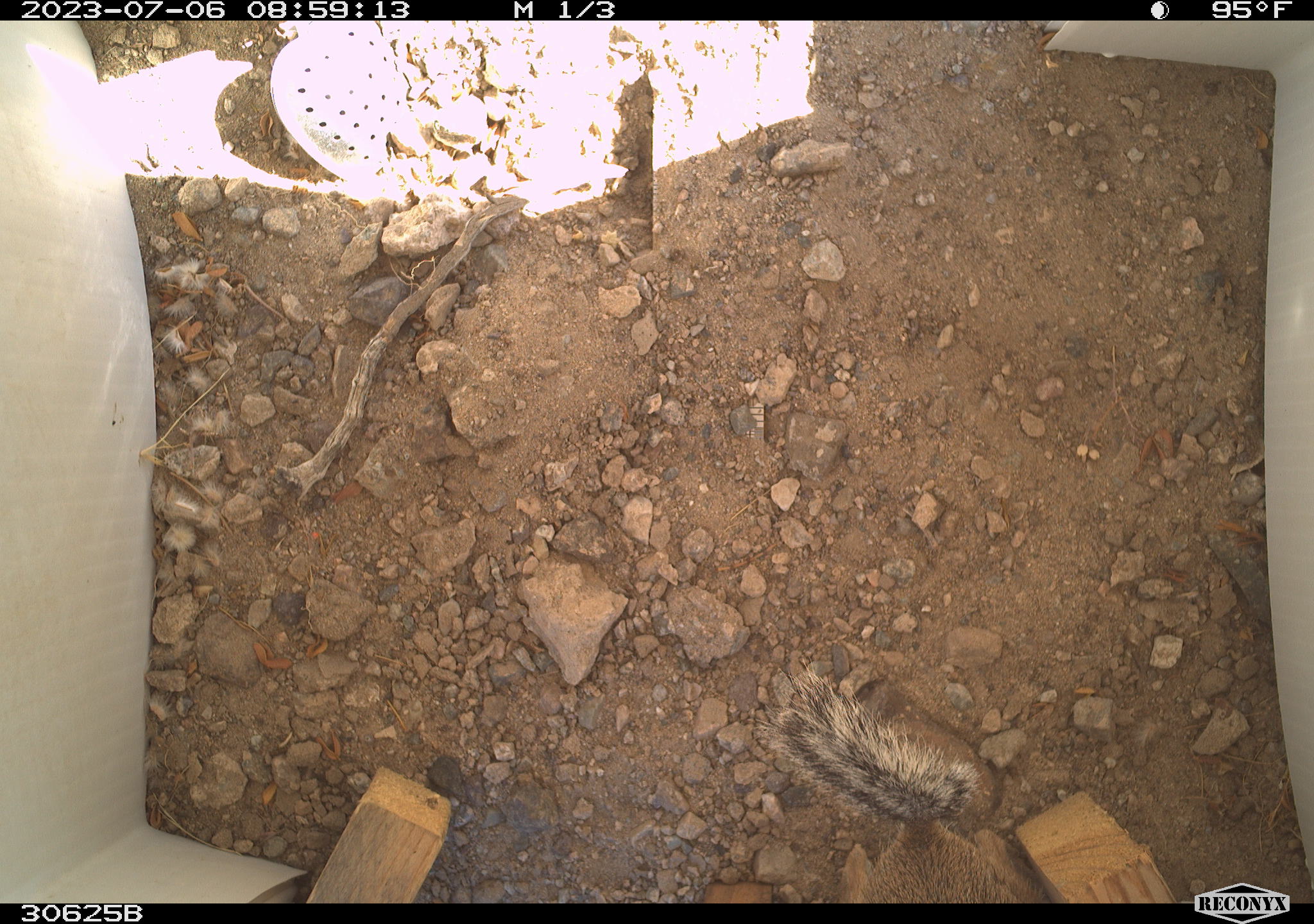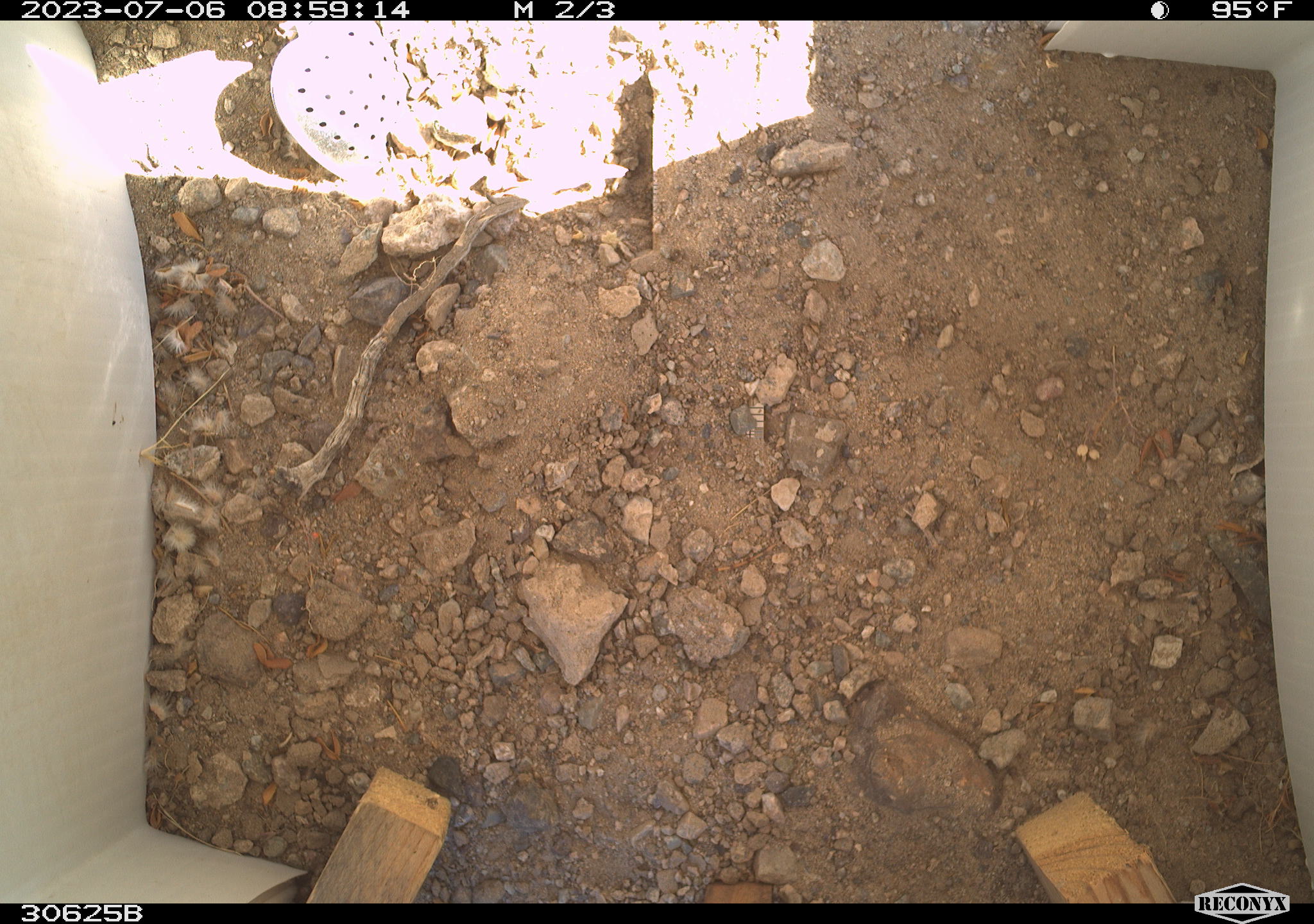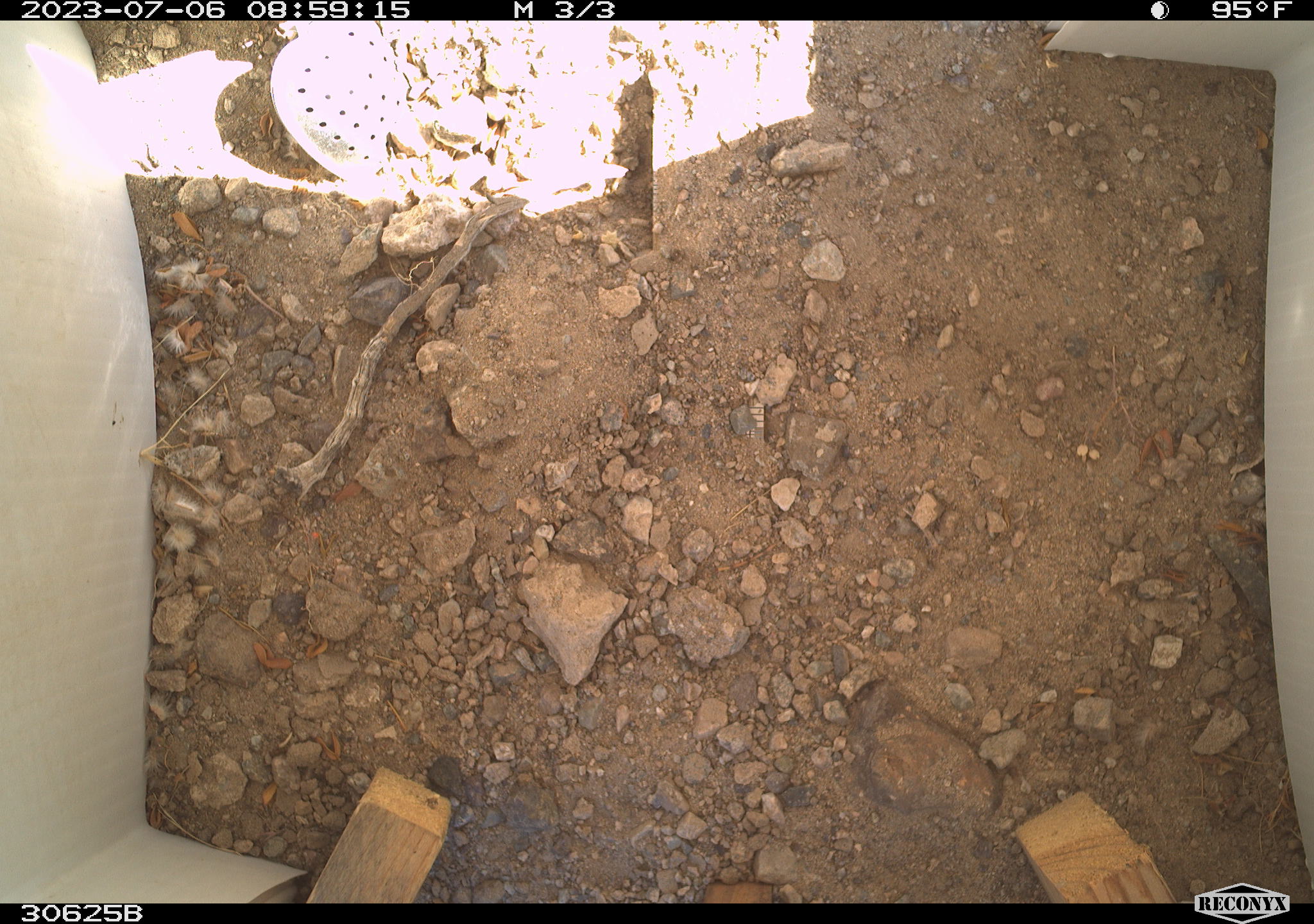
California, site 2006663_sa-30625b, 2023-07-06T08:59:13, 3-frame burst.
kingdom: Animalia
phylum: Chordata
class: Mammalia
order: Rodentia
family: Sciuridae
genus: Ammospermophilus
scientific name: Ammospermophilus leucurus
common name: white-tailed antelope squirrel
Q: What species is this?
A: White-tailed antelope squirrel (Ammospermophilus leucurus).